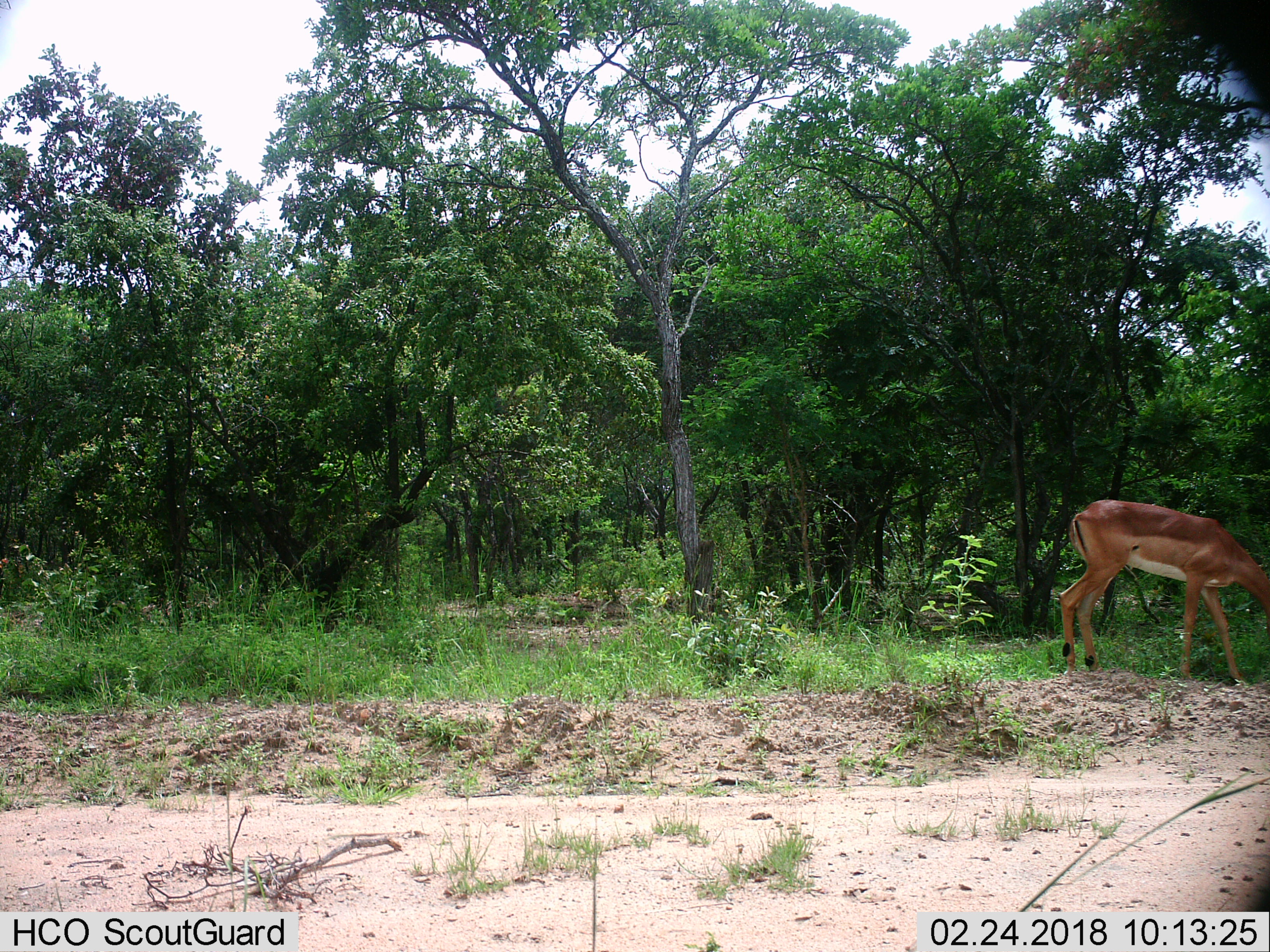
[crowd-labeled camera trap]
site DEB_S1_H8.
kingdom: Animalia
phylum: Chordata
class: Mammalia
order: Artiodactyla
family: Bovidae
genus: Aepyceros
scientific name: Aepyceros melampus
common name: impala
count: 1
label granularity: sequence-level